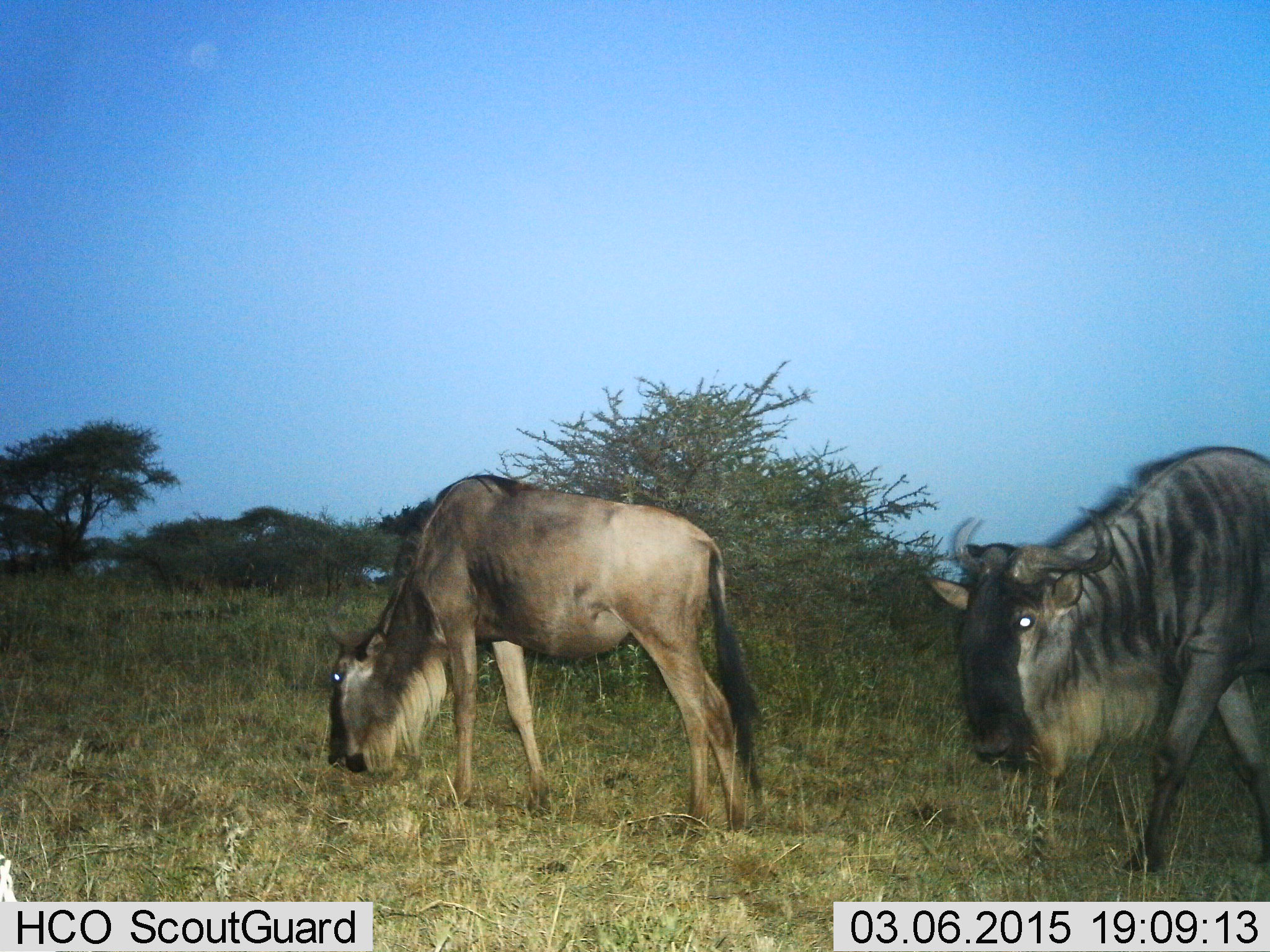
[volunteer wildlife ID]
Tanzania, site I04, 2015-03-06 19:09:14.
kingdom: Animalia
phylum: Chordata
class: Mammalia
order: Artiodactyla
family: Bovidae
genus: Connochaetes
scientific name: Connochaetes taurinus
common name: blue wildebeest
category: wildebeest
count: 2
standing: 40%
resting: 0%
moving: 80%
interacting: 0%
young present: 0%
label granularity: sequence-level